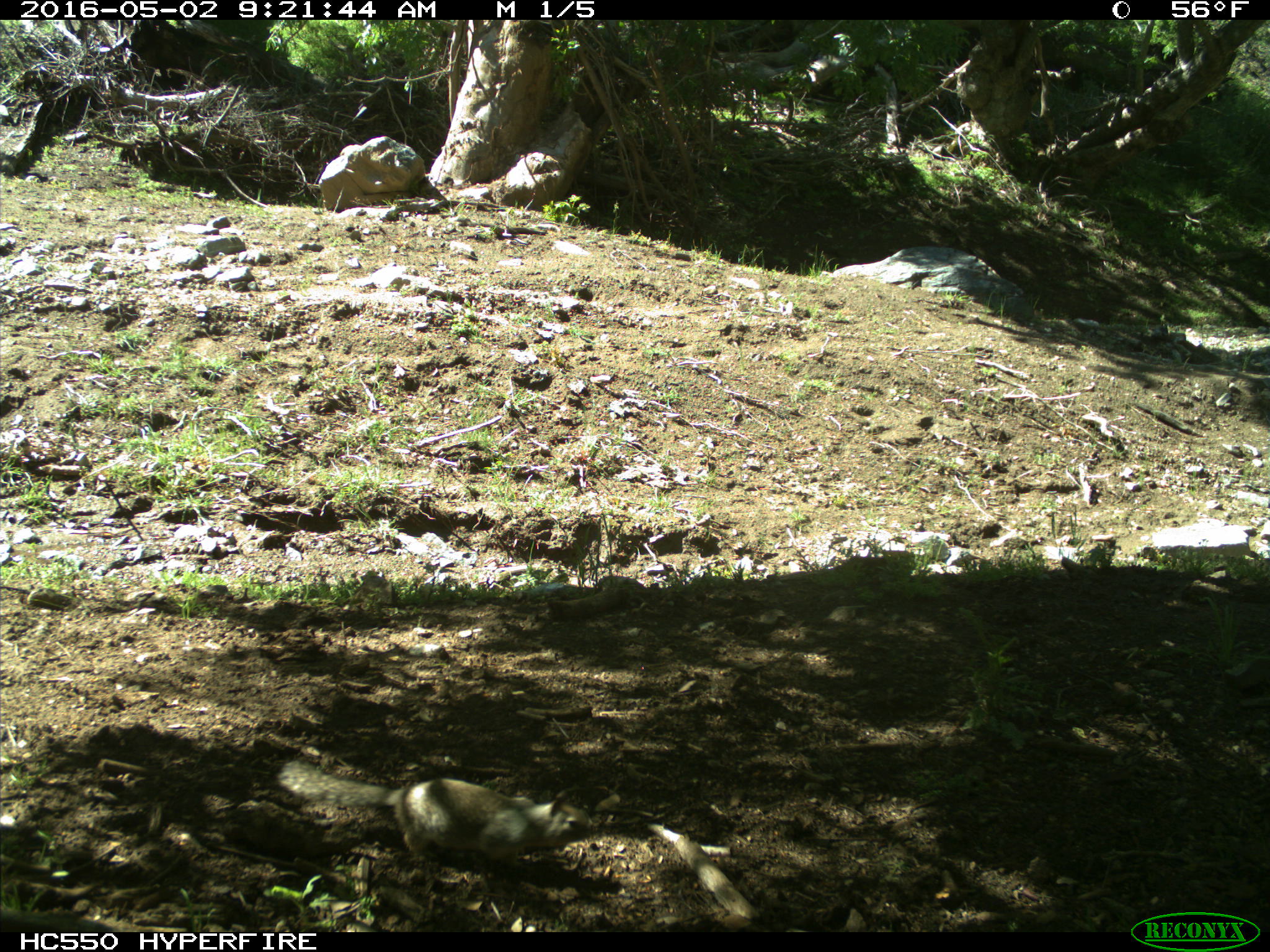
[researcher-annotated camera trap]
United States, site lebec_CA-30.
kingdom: Animalia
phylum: Chordata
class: Mammalia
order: Rodentia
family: Sciuridae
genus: Sciurus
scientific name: Sciurus carolinensis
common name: eastern gray squirrel